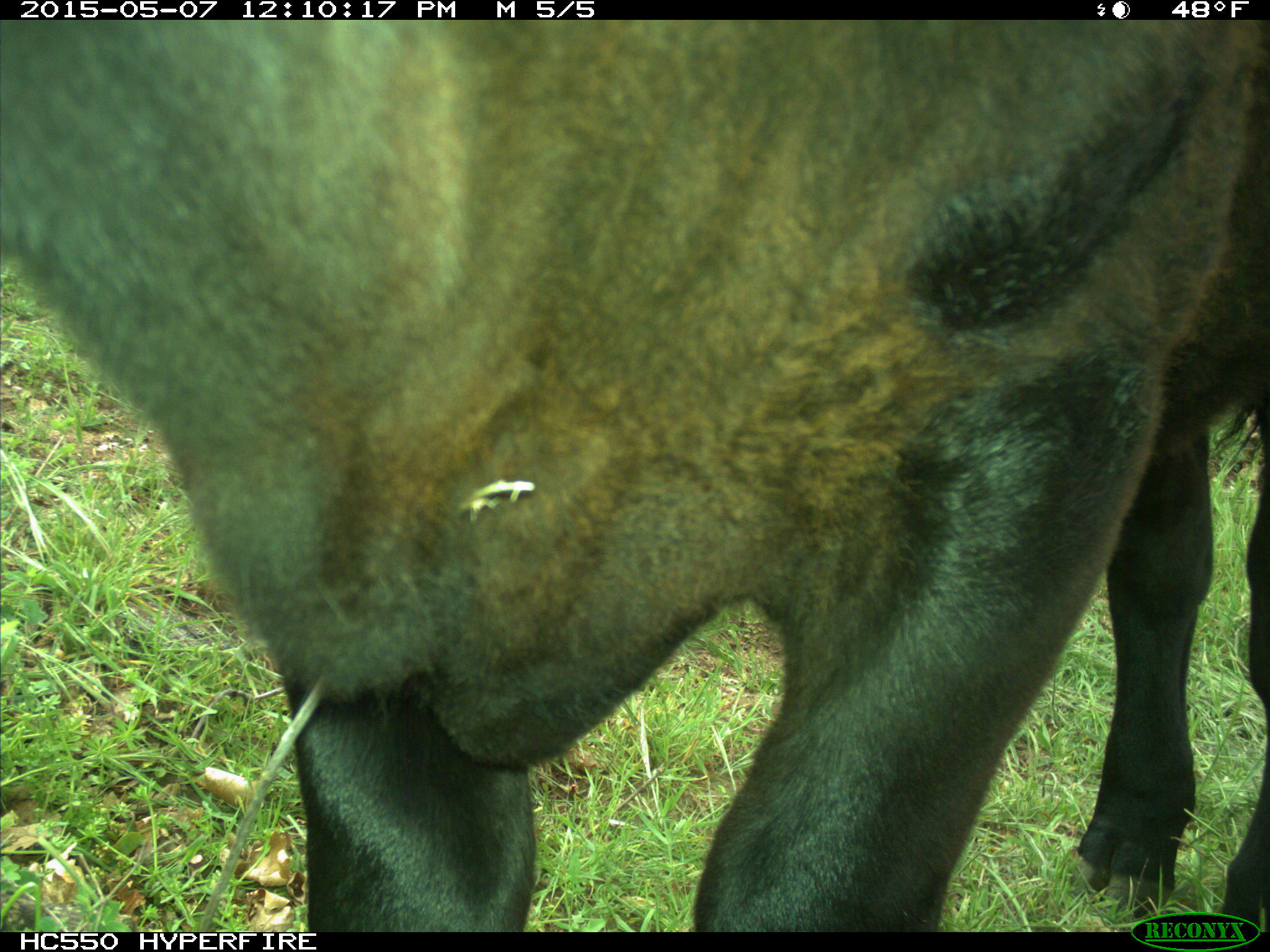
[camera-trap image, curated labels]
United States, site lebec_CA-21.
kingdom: Animalia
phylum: Chordata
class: Mammalia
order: Artiodactyla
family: Bovidae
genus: Bos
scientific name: Bos taurus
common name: domestic cow